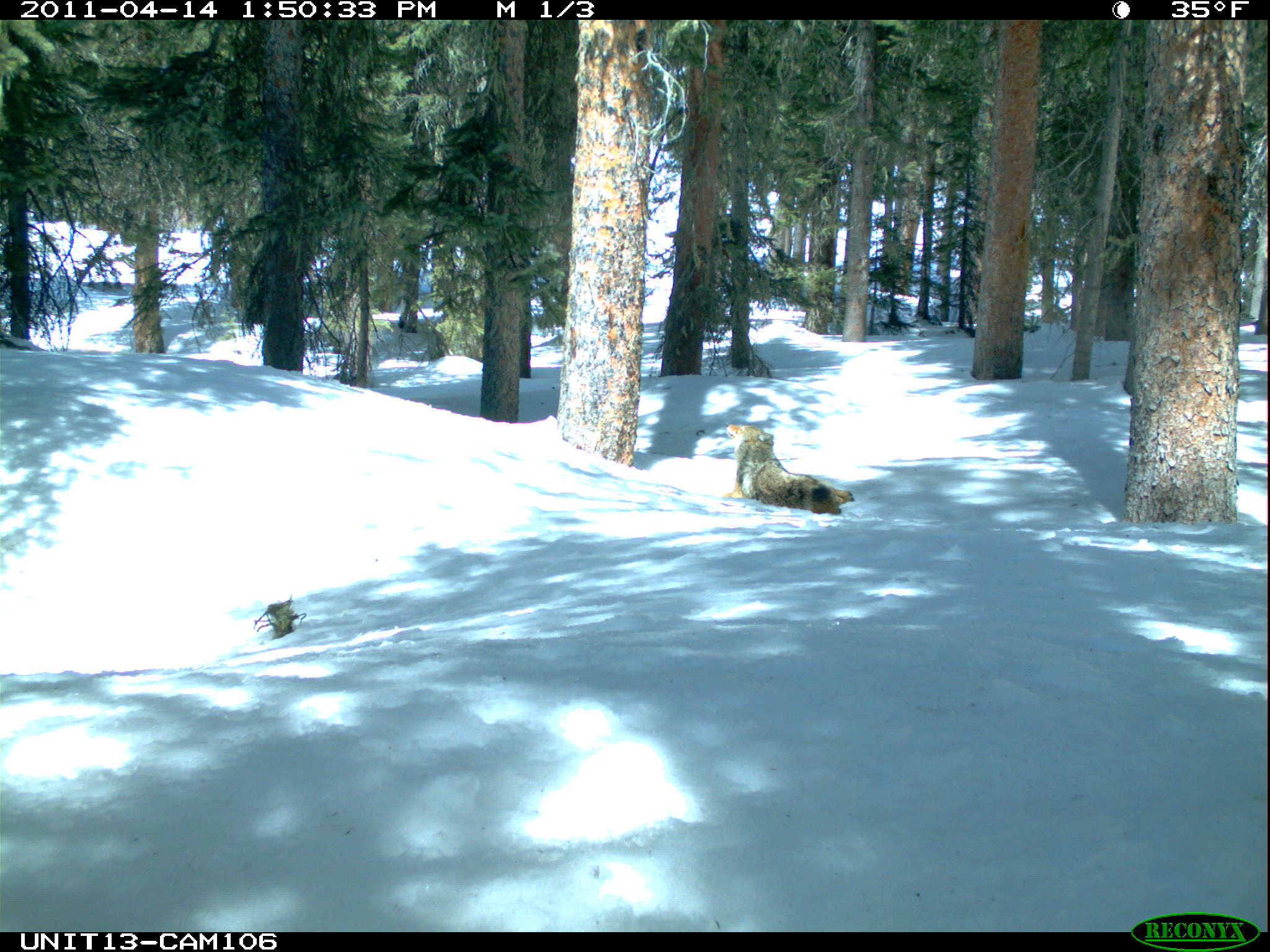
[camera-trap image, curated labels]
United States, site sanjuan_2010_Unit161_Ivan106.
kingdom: Animalia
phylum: Chordata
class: Mammalia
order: Carnivora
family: Canidae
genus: Canis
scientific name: Canis latrans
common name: coyote